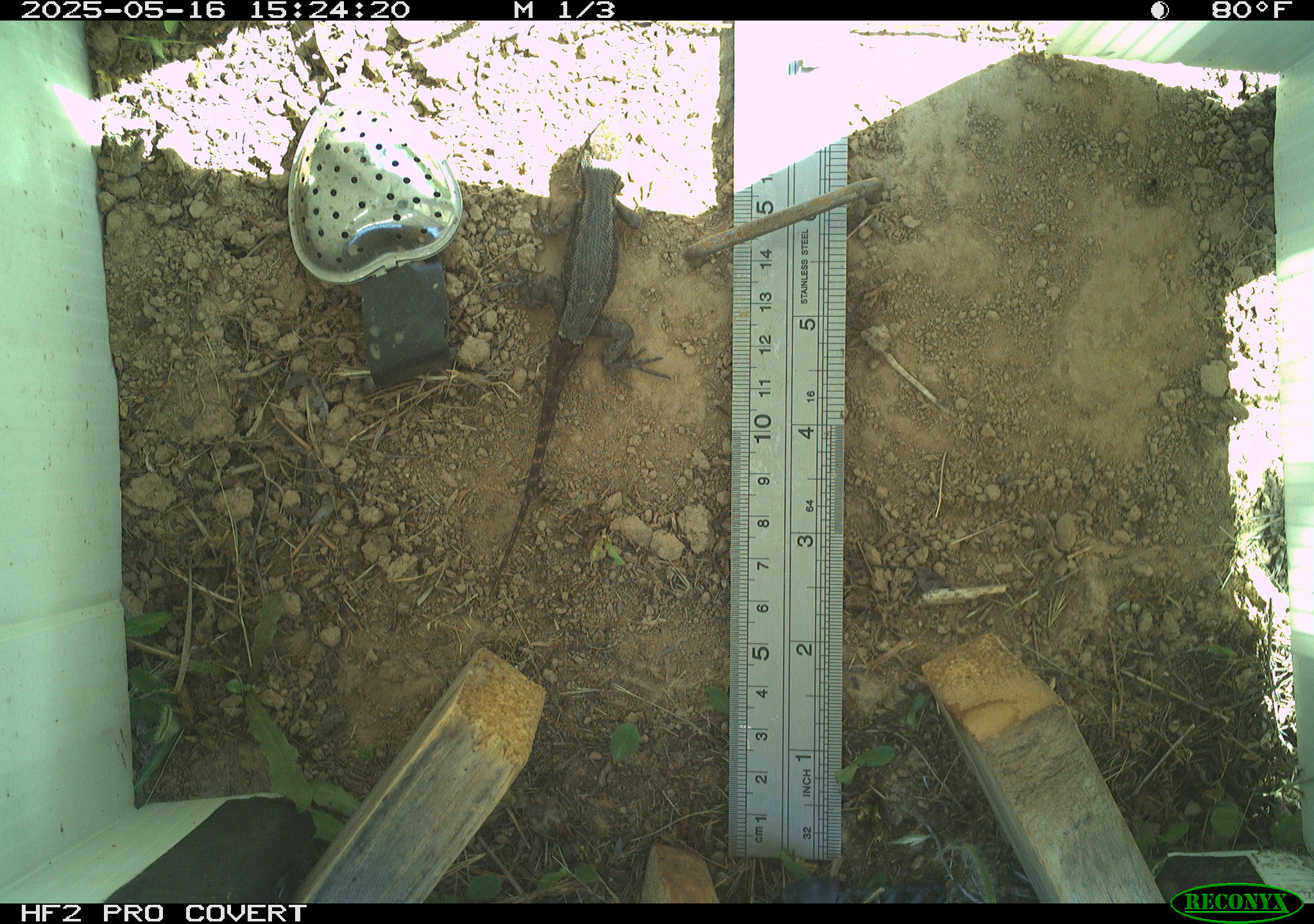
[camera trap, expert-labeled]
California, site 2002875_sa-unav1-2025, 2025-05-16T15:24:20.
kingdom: Animalia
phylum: Chordata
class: Reptilia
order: Squamata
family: Phrynosomatidae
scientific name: Phrynosomatidae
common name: north american spiny lizards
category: sceloporus/uta species